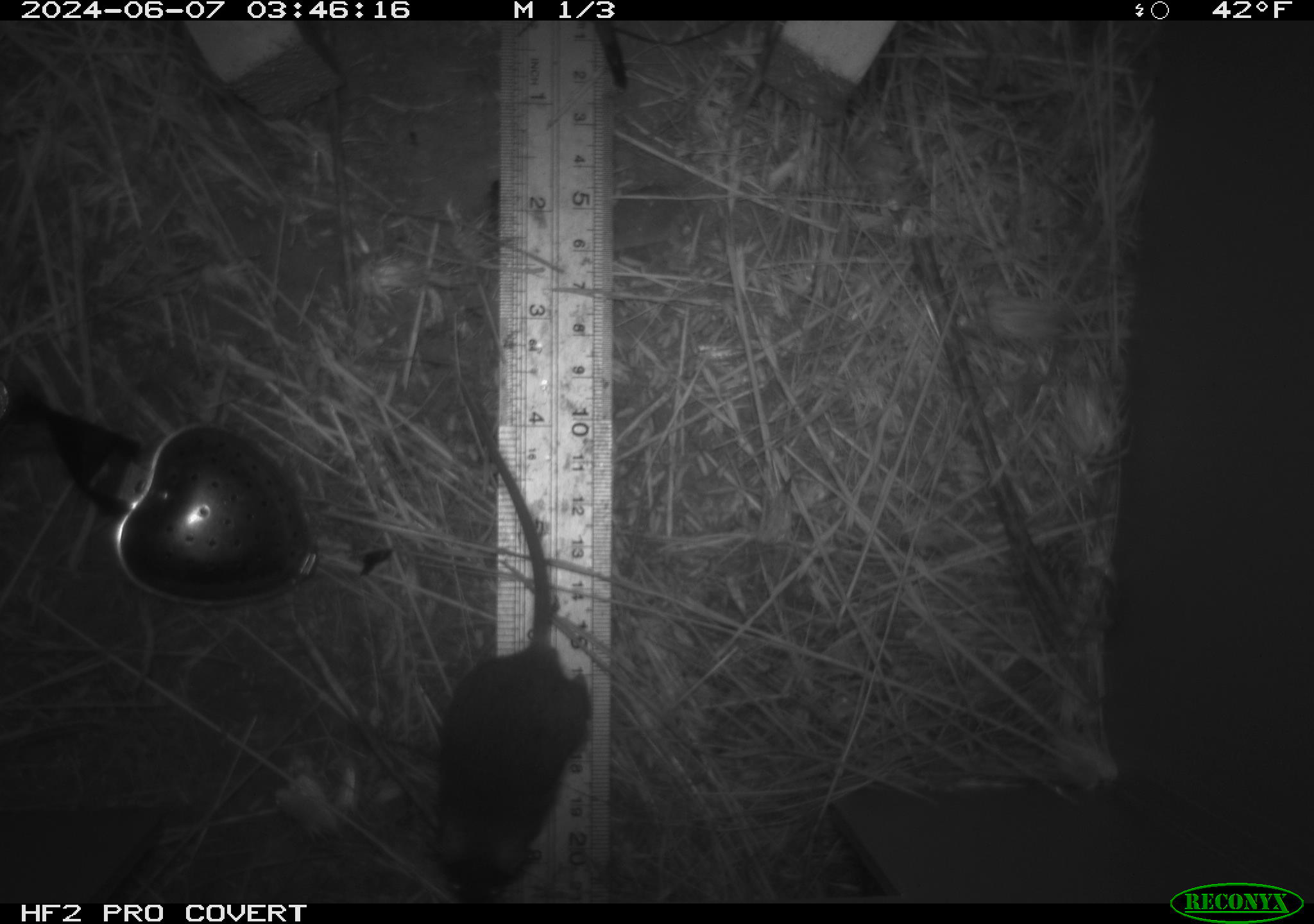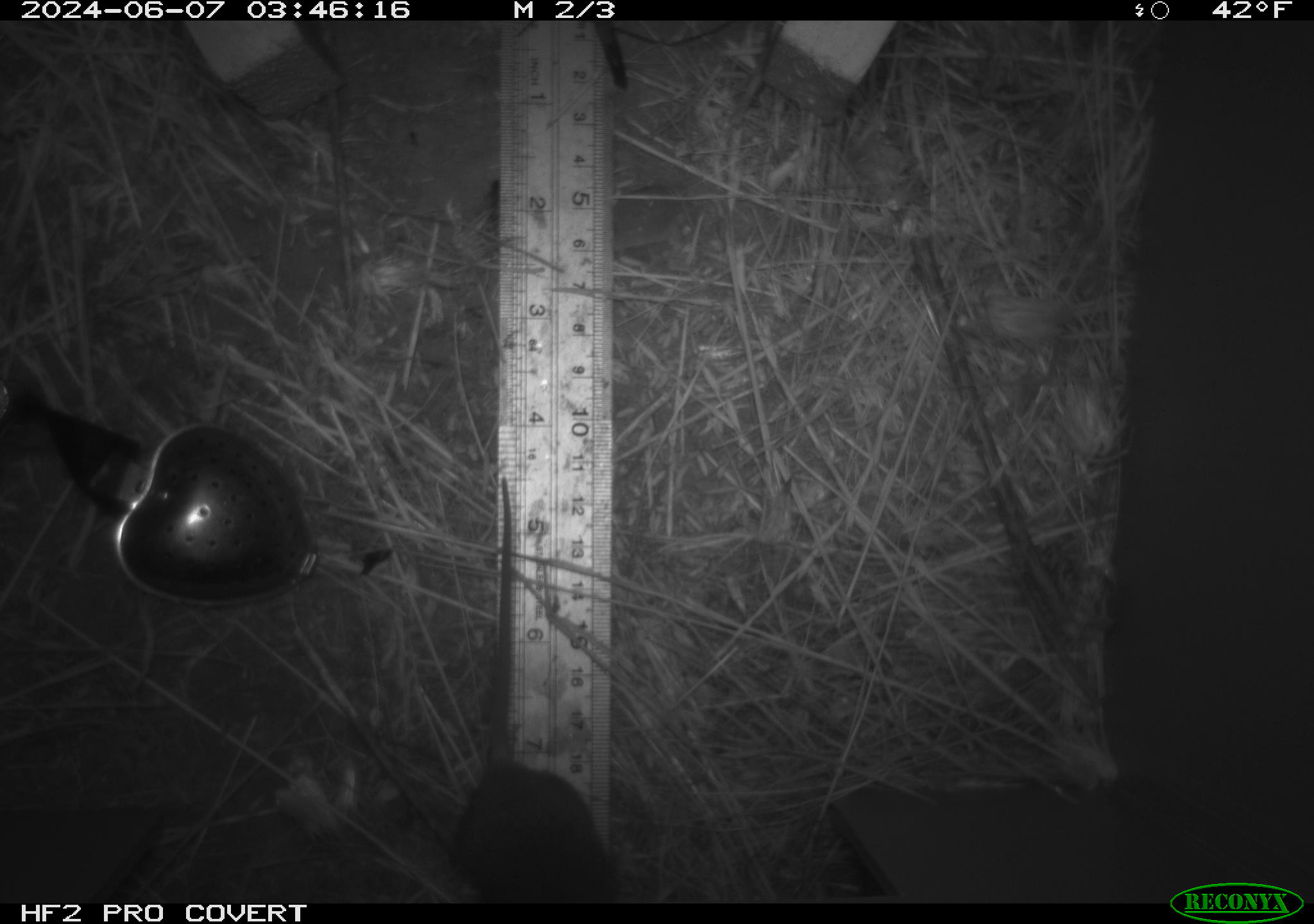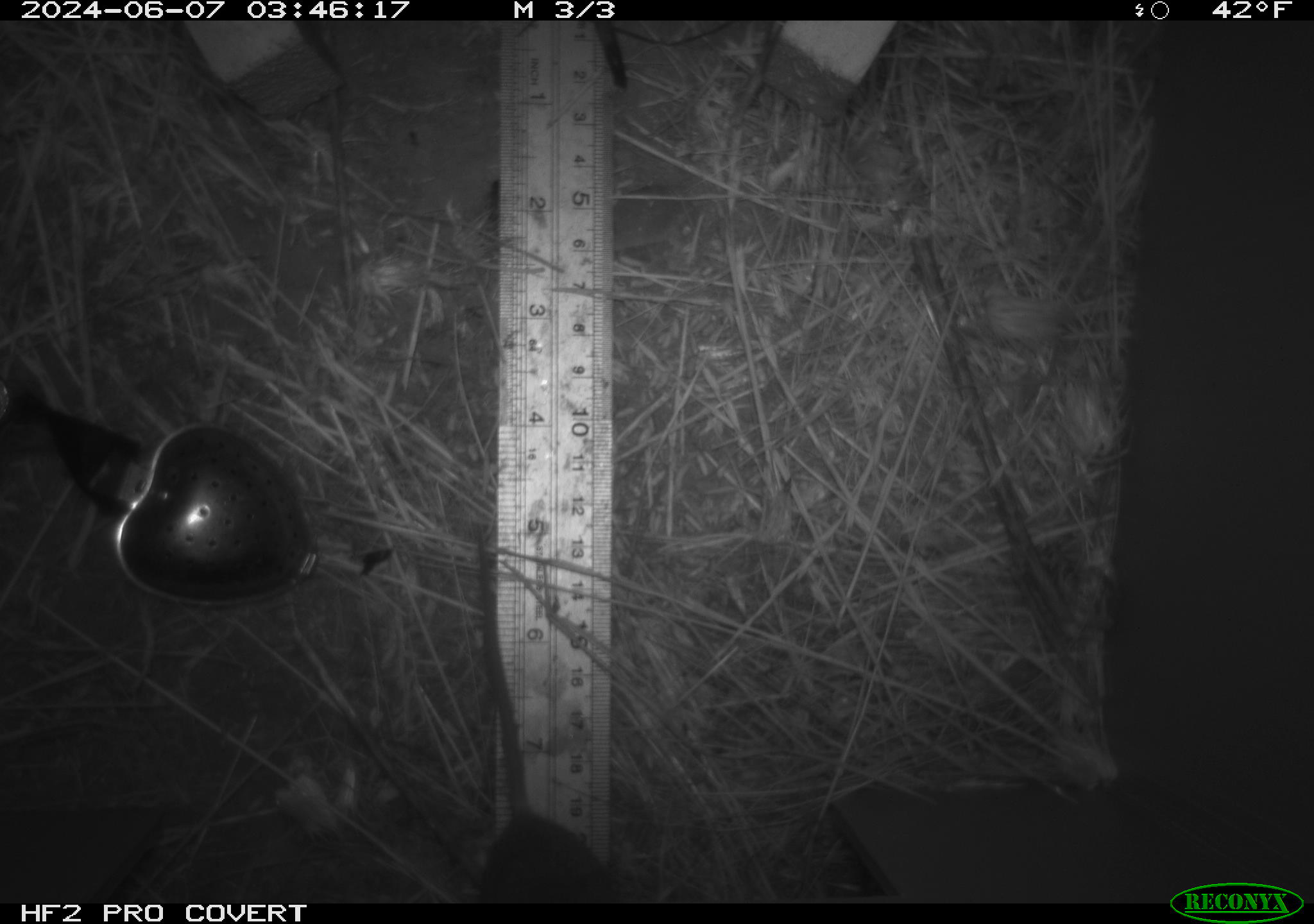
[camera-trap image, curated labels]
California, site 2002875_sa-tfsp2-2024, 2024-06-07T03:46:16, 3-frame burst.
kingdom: Animalia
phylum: Chordata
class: Mammalia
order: Rodentia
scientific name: Rodentia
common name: mouse species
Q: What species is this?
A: Mouse species (Rodentia).